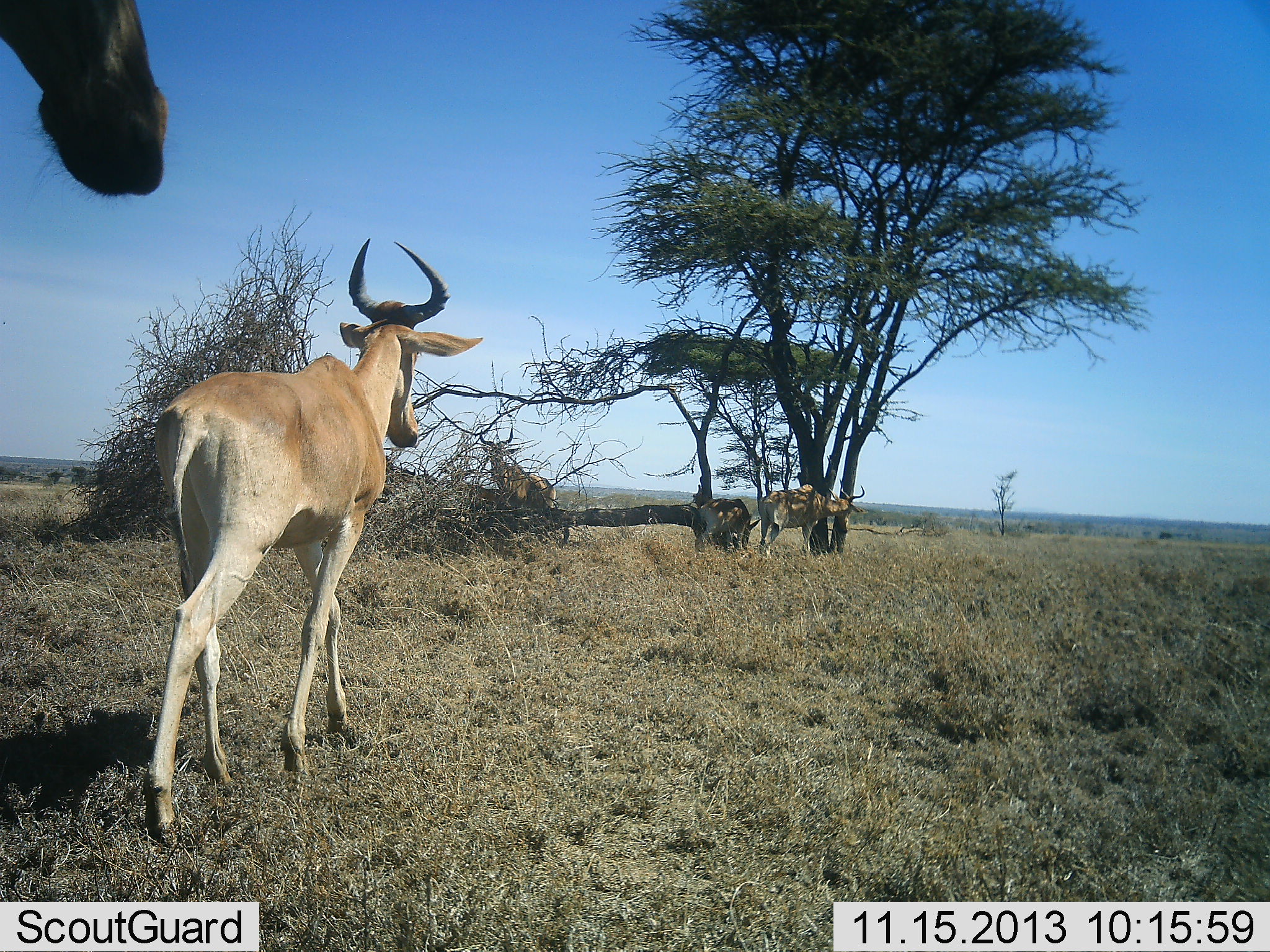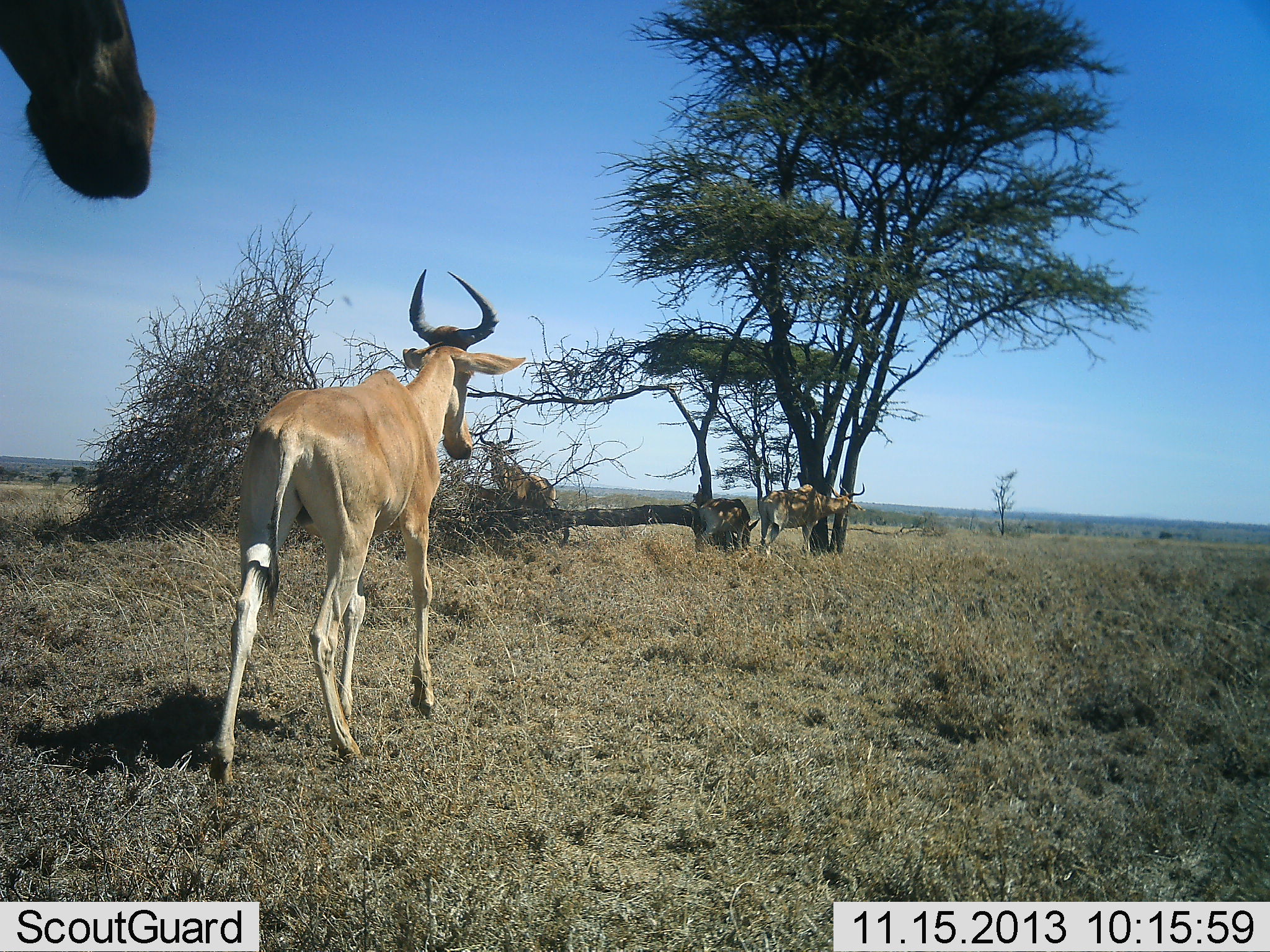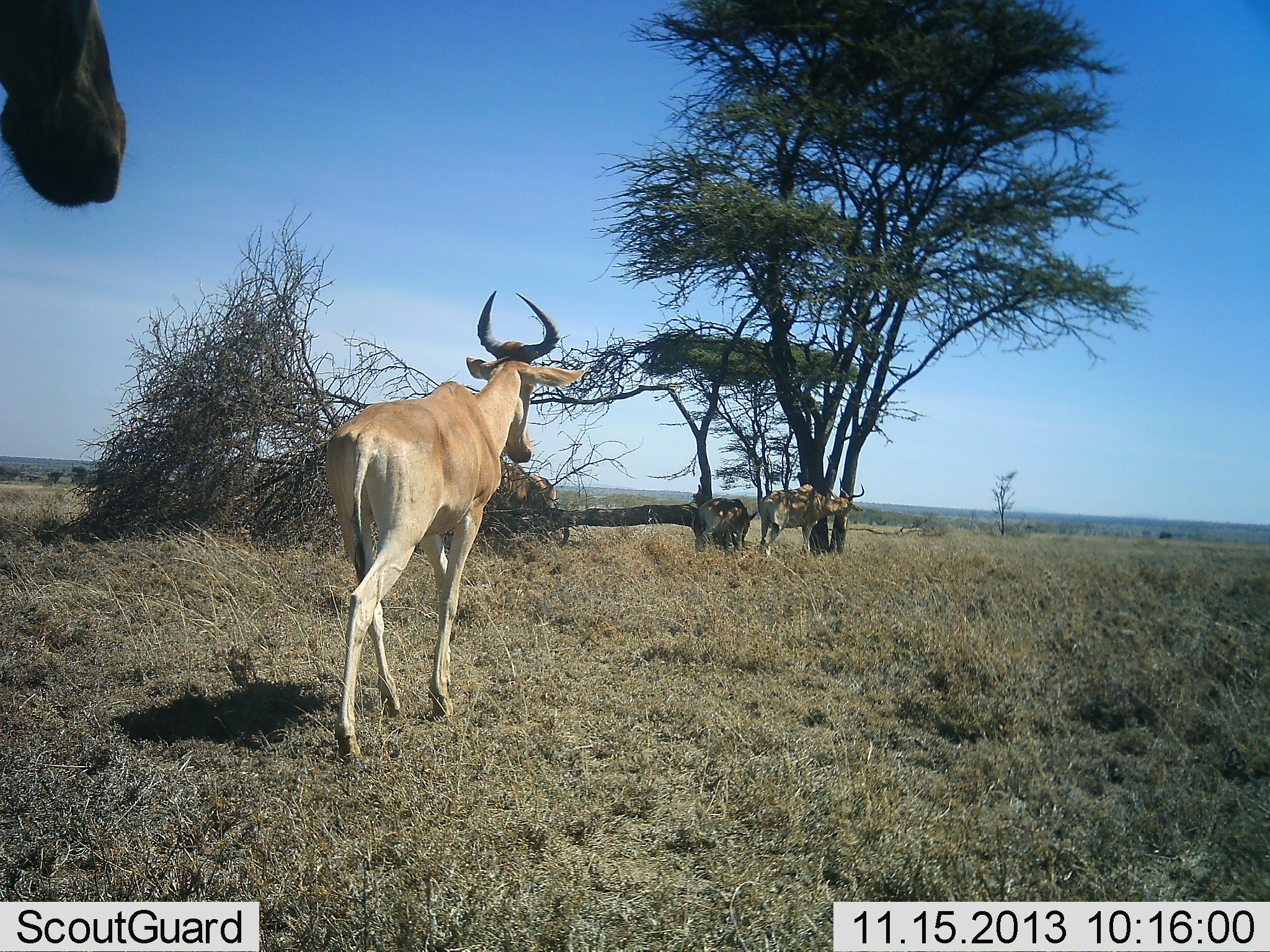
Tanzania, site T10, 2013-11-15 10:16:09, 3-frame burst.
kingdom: Animalia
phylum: Chordata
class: Mammalia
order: Artiodactyla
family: Bovidae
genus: Alcelaphus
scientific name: Alcelaphus buselaphus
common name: hartebeest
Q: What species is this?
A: Hartebeest (Alcelaphus buselaphus).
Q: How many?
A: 5.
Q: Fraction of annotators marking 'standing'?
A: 53%.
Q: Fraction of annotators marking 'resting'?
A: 0%.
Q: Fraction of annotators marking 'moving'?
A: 100%.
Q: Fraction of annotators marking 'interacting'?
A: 0%.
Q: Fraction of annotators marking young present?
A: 6%.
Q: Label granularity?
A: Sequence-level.